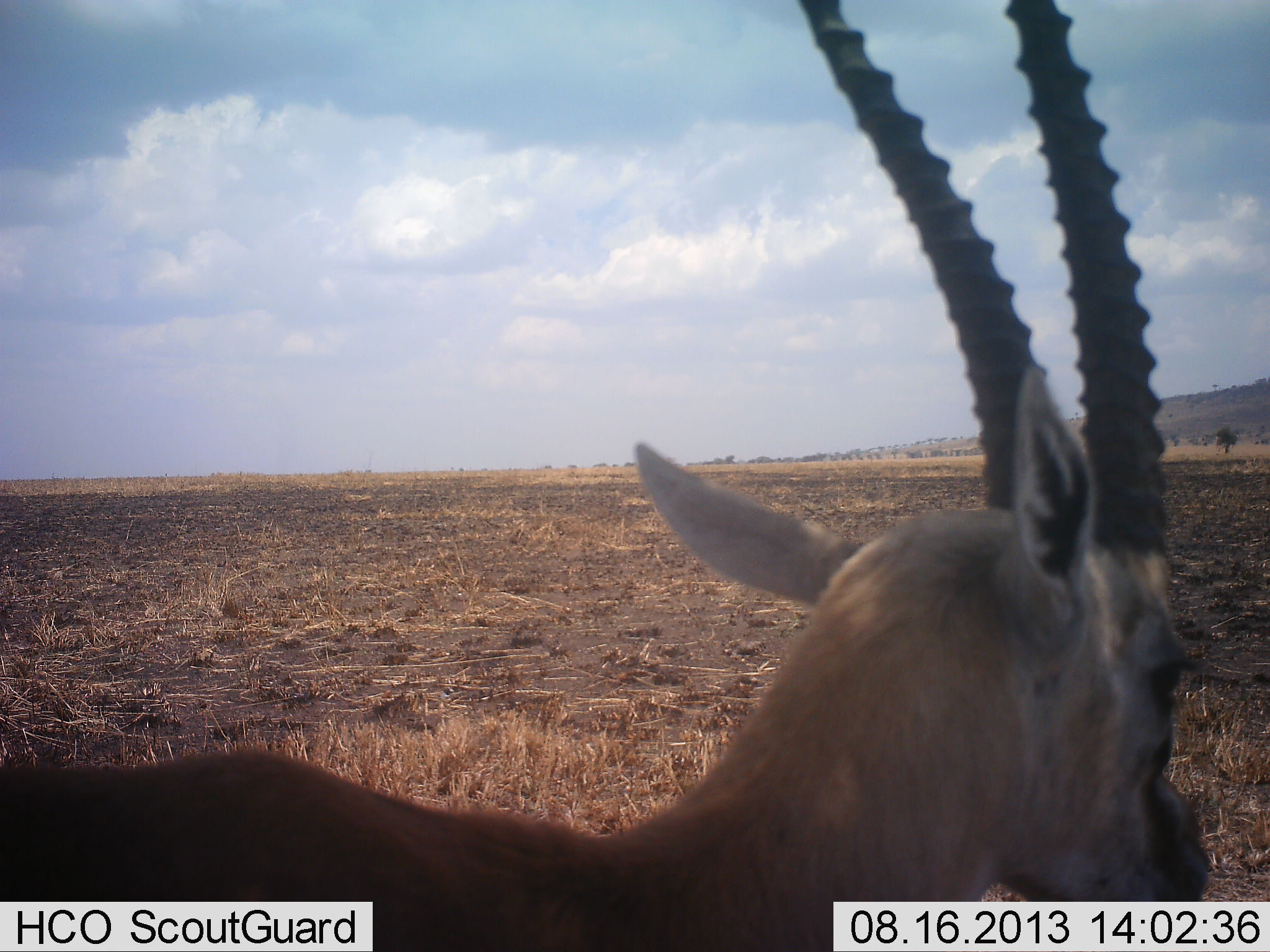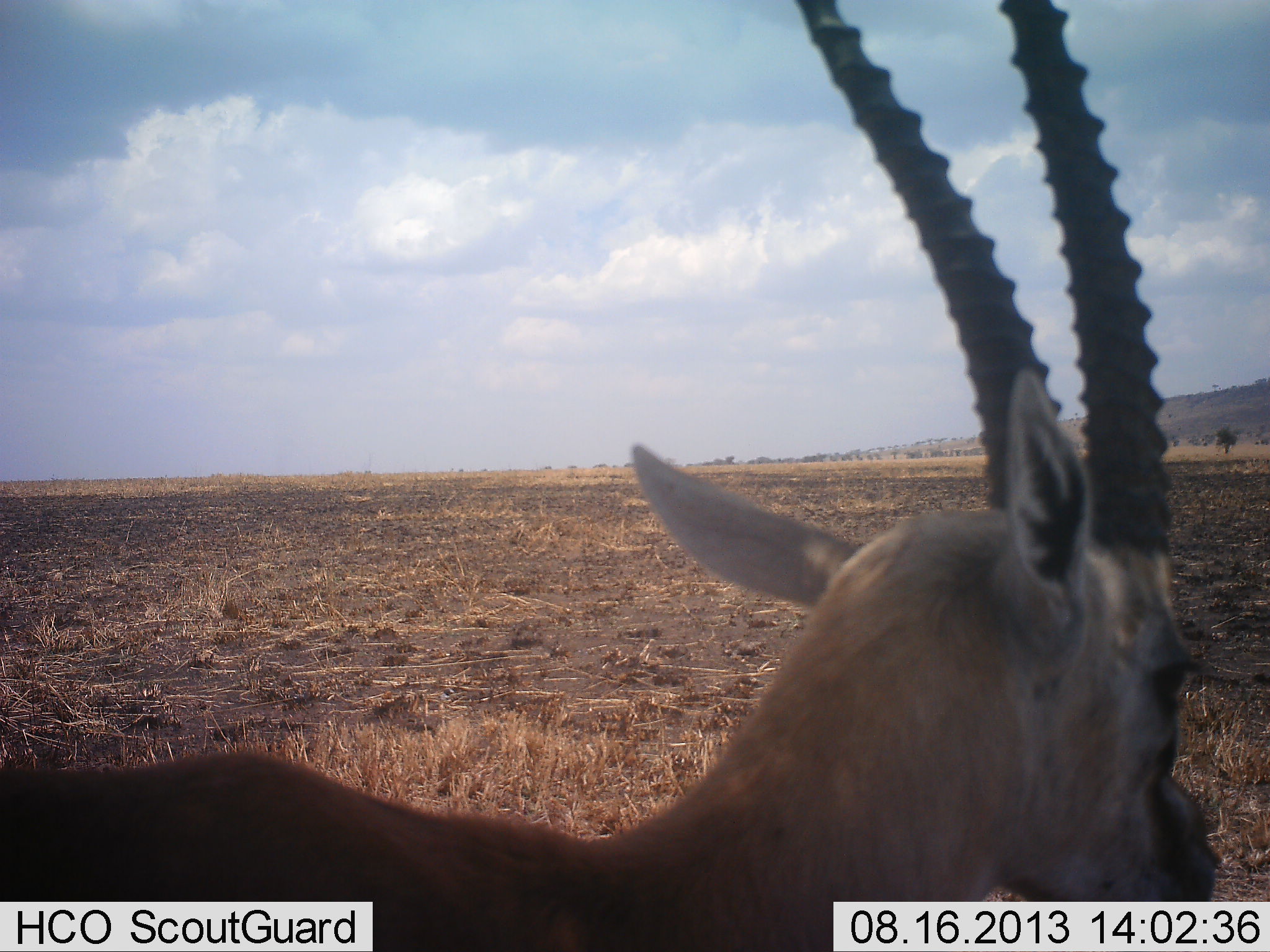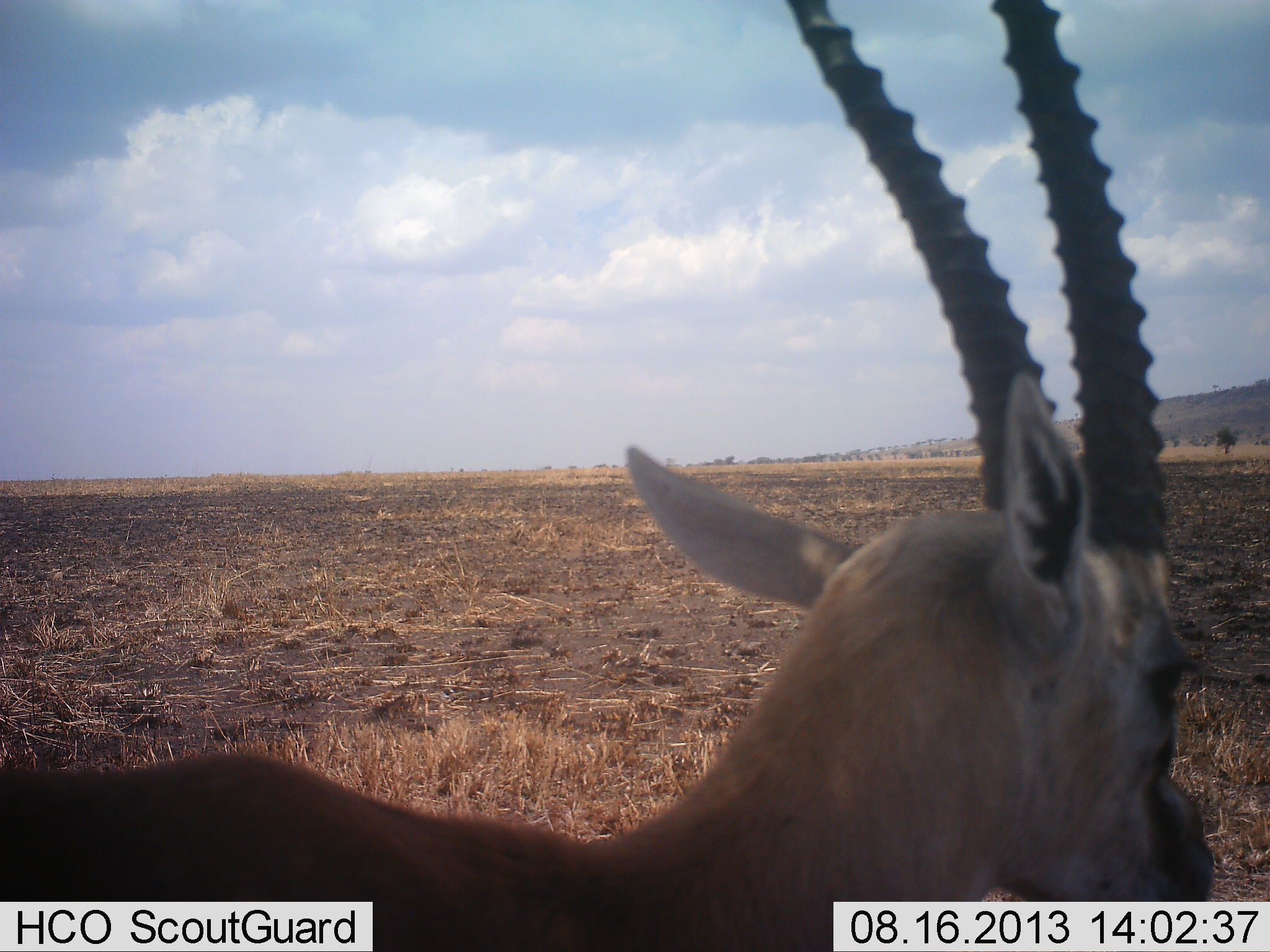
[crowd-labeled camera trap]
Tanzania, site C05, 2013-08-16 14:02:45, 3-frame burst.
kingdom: Animalia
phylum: Chordata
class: Mammalia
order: Artiodactyla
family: Bovidae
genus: Eudorcas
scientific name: Eudorcas thomsonii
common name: thomson's gazelle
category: gazellethomsons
Gazellethomsons (thomson's gazelle) (Eudorcas thomsonii), count 1. Behavior (volunteer vote fractions): standing 100%, resting 0%, moving 0%, interacting 0%. Young present (vote fraction): 0%. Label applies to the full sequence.